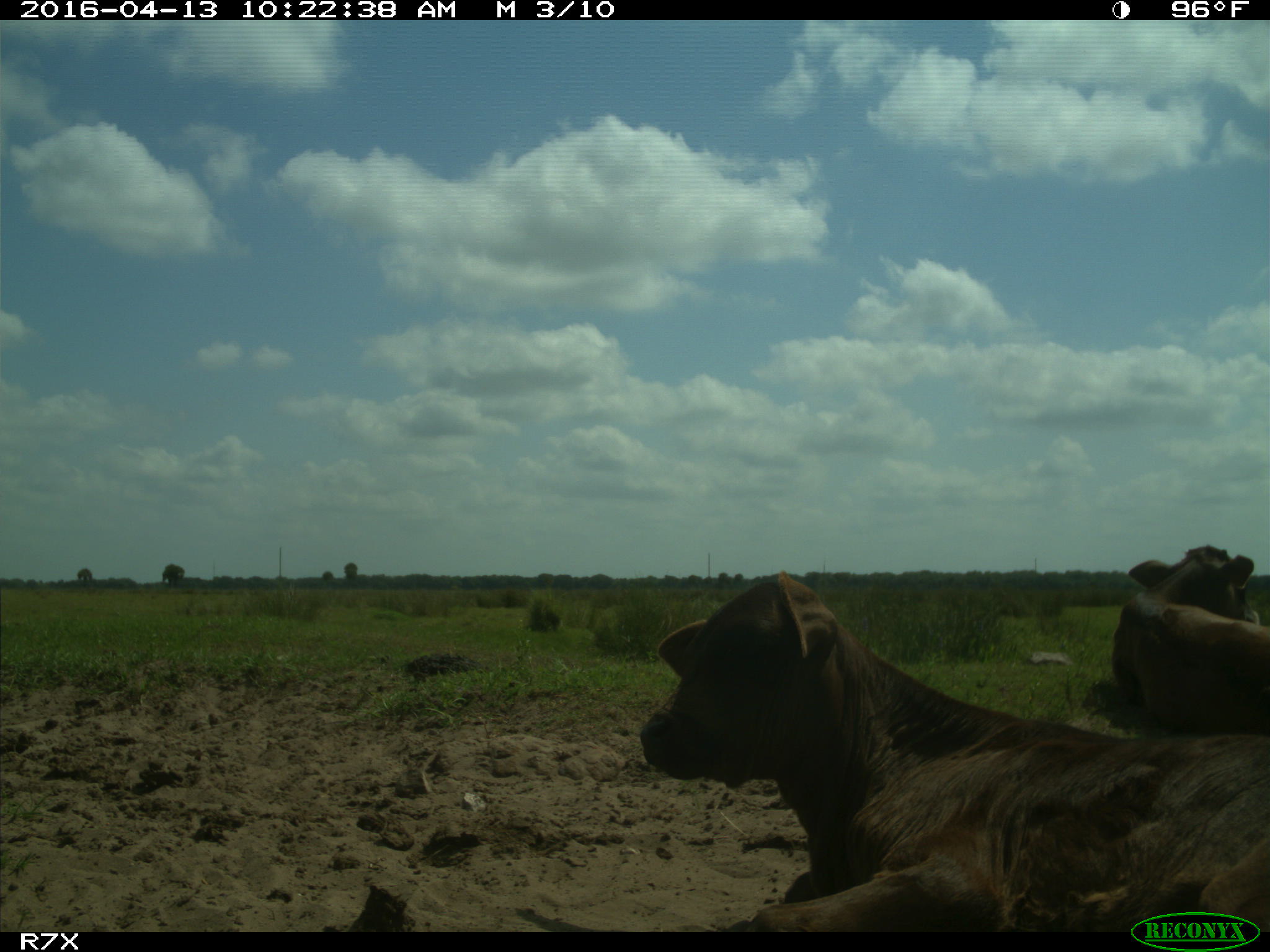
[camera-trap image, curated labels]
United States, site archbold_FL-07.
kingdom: Animalia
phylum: Chordata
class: Mammalia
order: Artiodactyla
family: Bovidae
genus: Bos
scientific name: Bos taurus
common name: domestic cow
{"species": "Bos taurus (domestic cow)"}